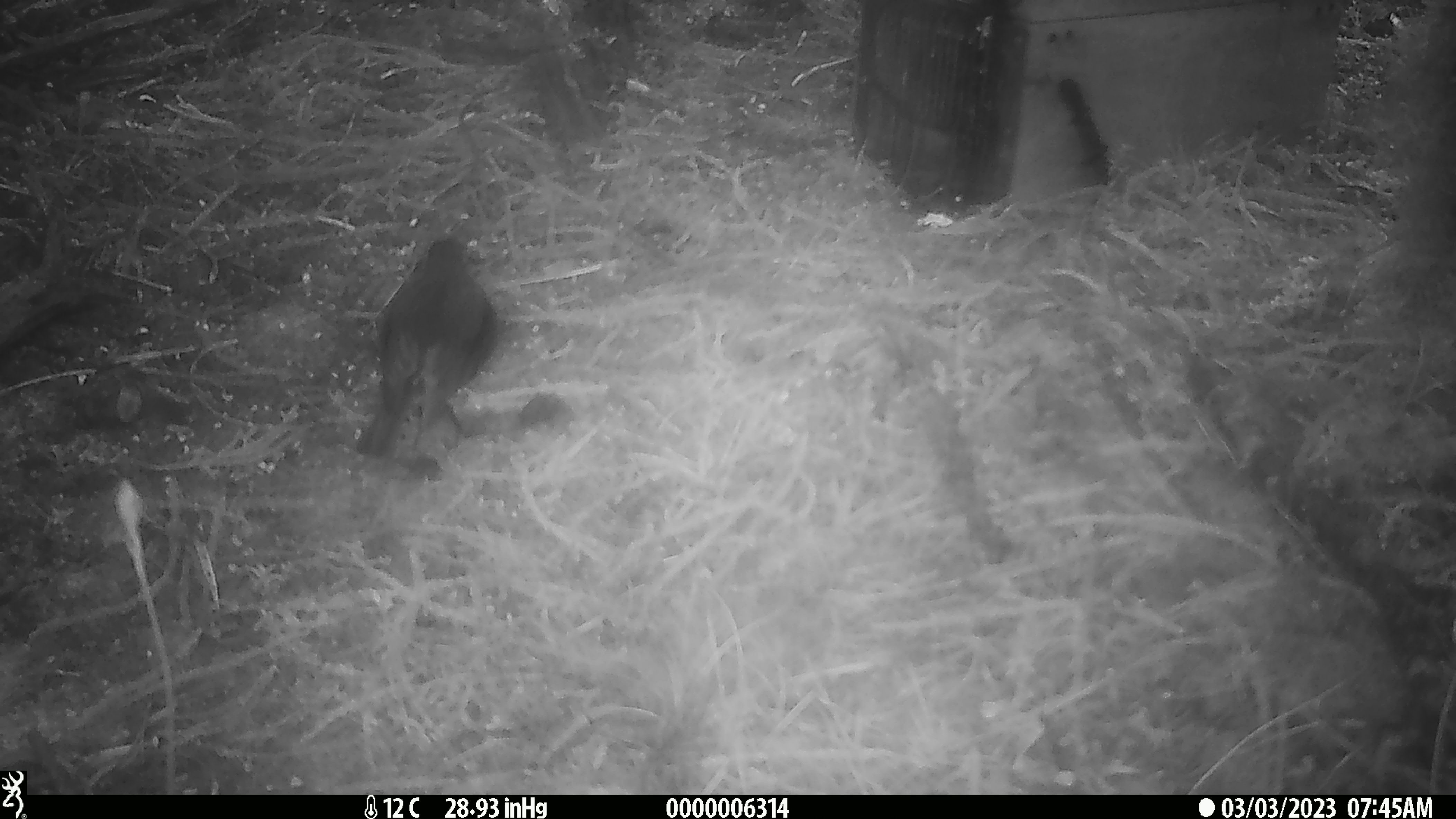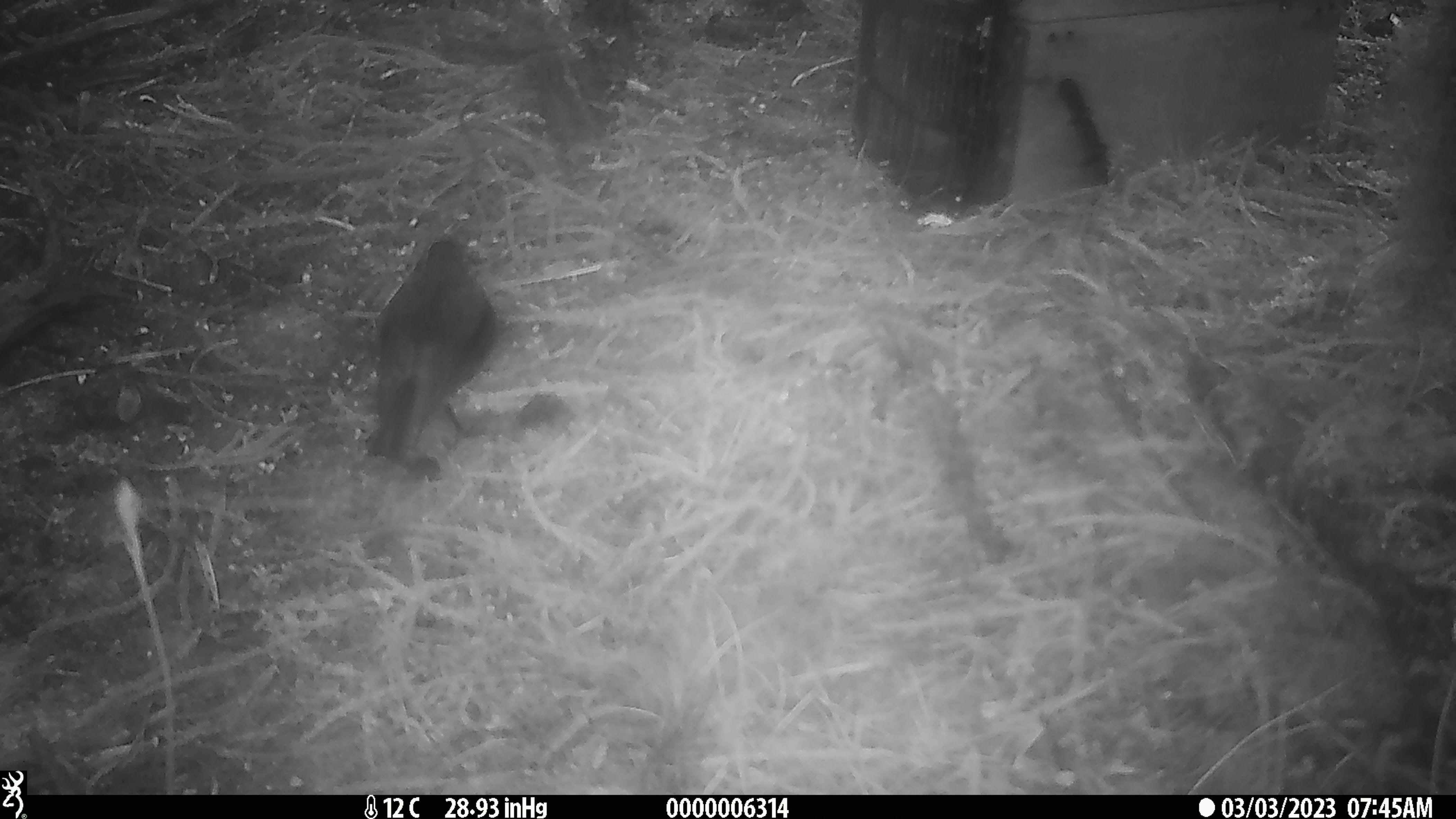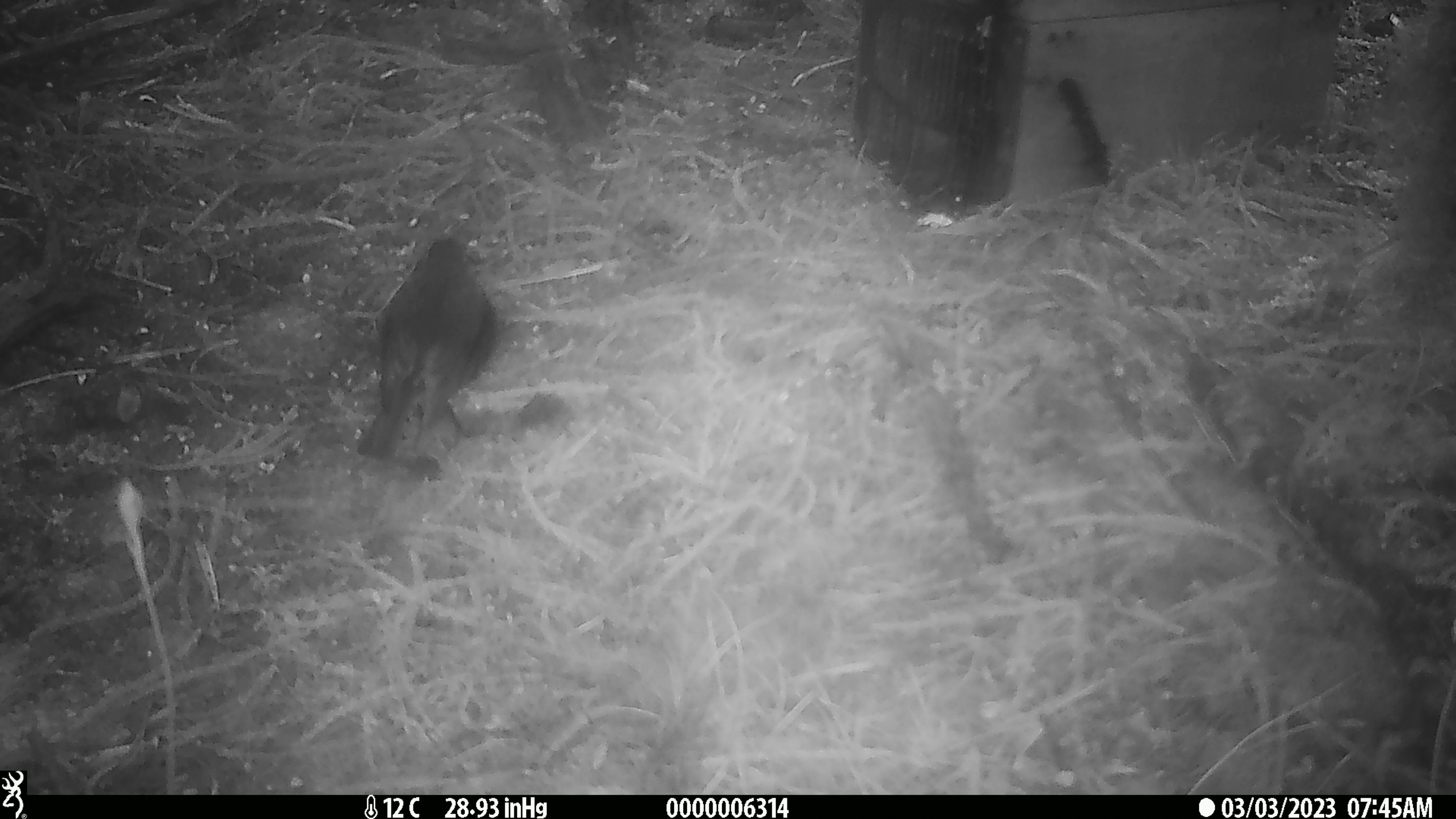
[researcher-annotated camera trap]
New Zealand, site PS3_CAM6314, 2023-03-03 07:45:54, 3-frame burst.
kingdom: Animalia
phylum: Chordata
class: Aves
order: Passeriformes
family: Petroicidae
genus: Petroica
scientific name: Petroica australis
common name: new zealand robin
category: robin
Robin (new zealand robin) (Petroica australis).